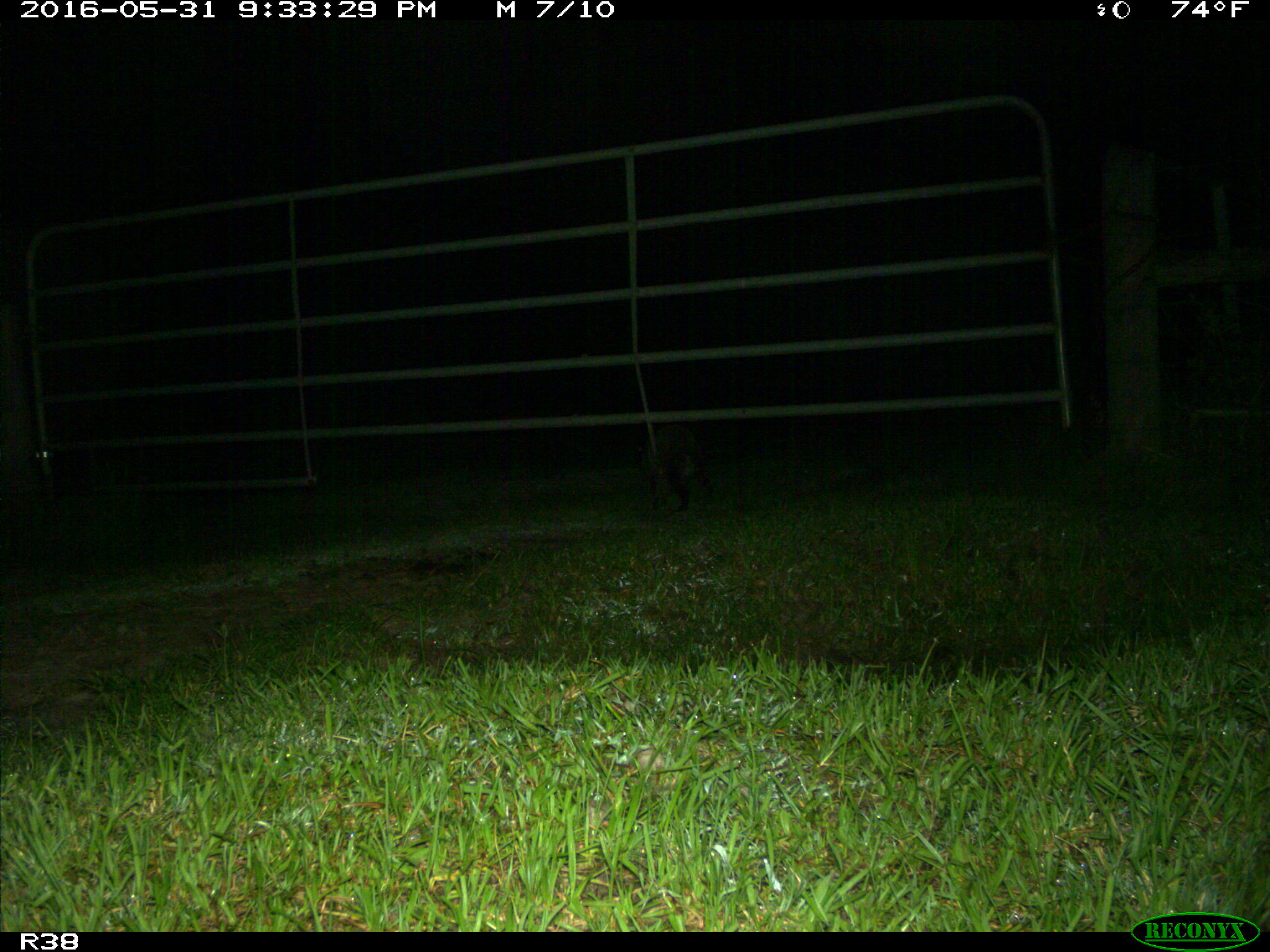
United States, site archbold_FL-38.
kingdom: Animalia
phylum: Chordata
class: Mammalia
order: Carnivora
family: Procyonidae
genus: Procyon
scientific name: Procyon lotor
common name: common raccoon